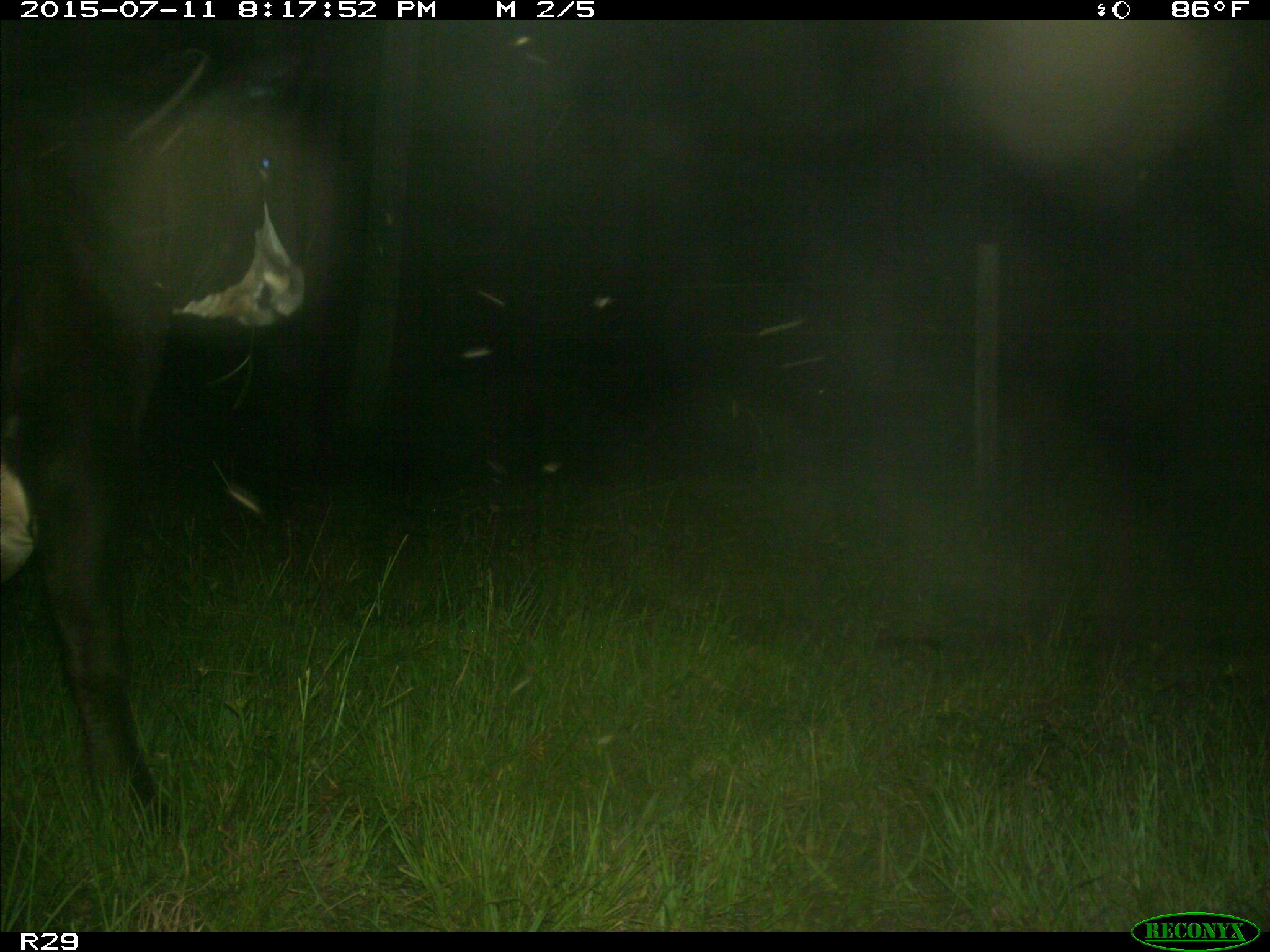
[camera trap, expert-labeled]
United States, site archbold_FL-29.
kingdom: Animalia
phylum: Chordata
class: Mammalia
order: Artiodactyla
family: Bovidae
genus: Bos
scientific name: Bos taurus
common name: domestic cow